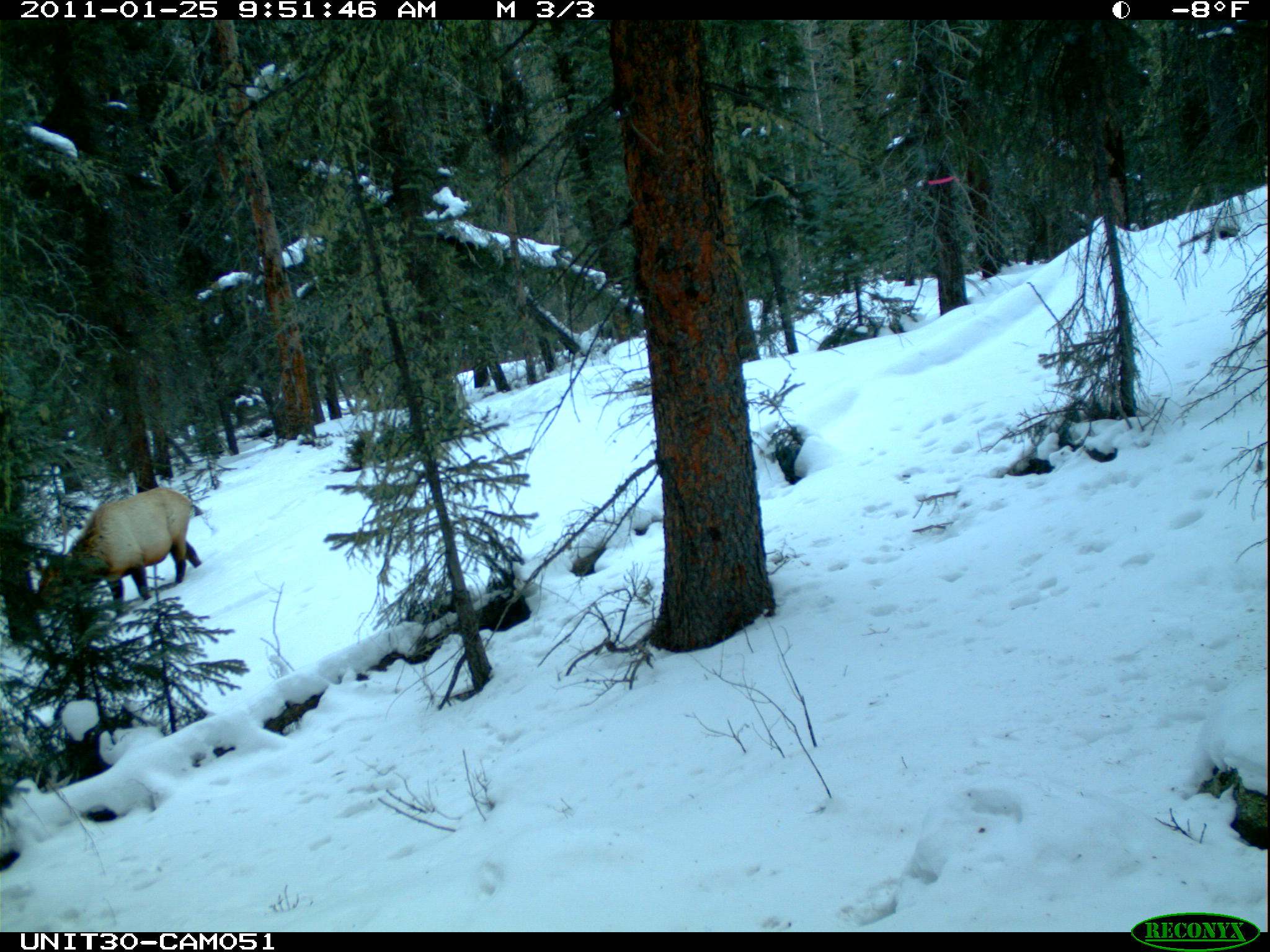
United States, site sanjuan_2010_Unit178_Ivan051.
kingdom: Animalia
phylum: Chordata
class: Mammalia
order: Artiodactyla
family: Cervidae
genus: Cervus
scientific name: Cervus elaphus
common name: red deer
Cervus elaphus (red deer).